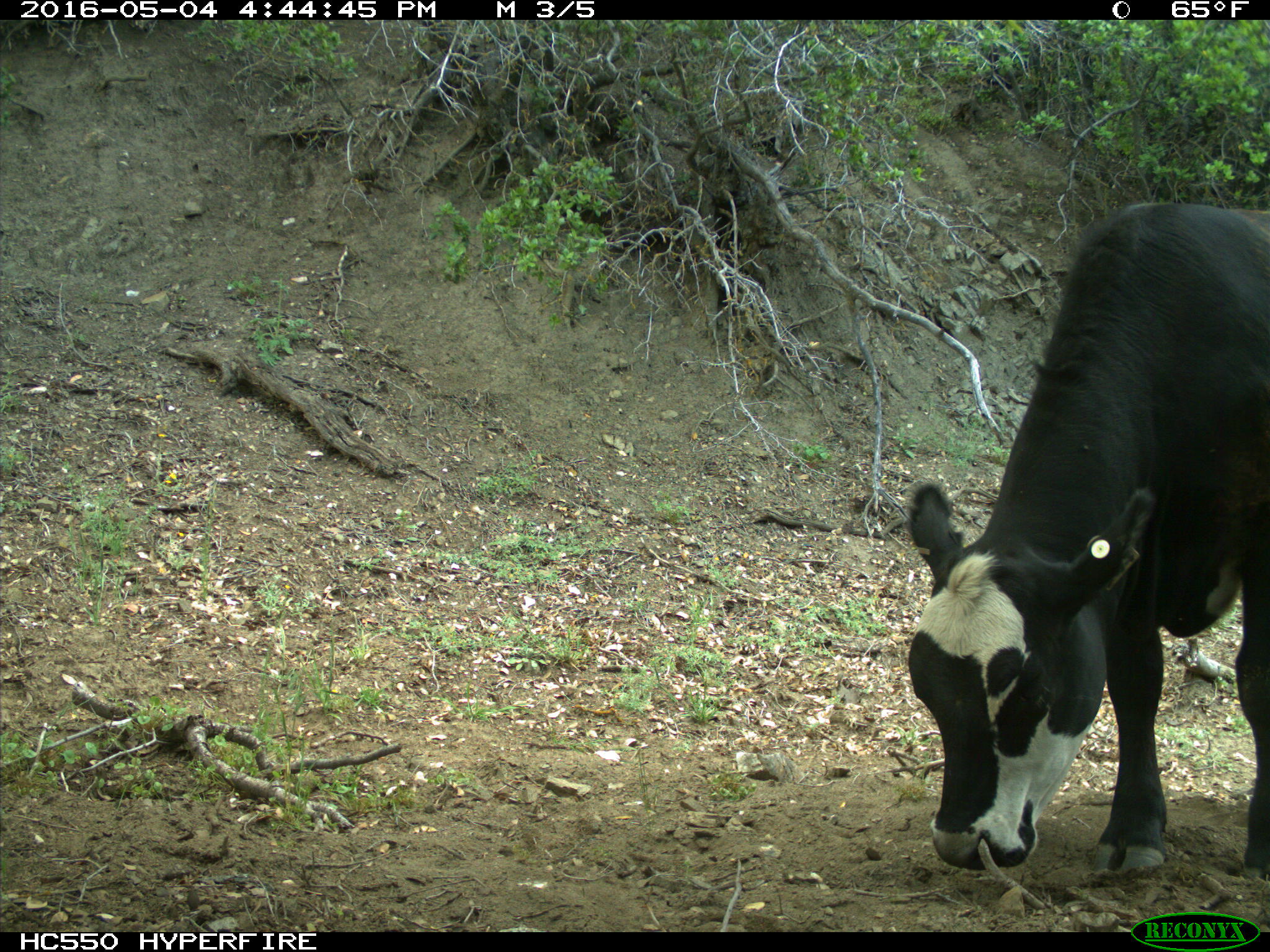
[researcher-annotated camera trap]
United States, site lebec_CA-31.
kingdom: Animalia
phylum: Chordata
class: Mammalia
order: Artiodactyla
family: Bovidae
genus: Bos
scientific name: Bos taurus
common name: domestic cow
Bos taurus (domestic cow).